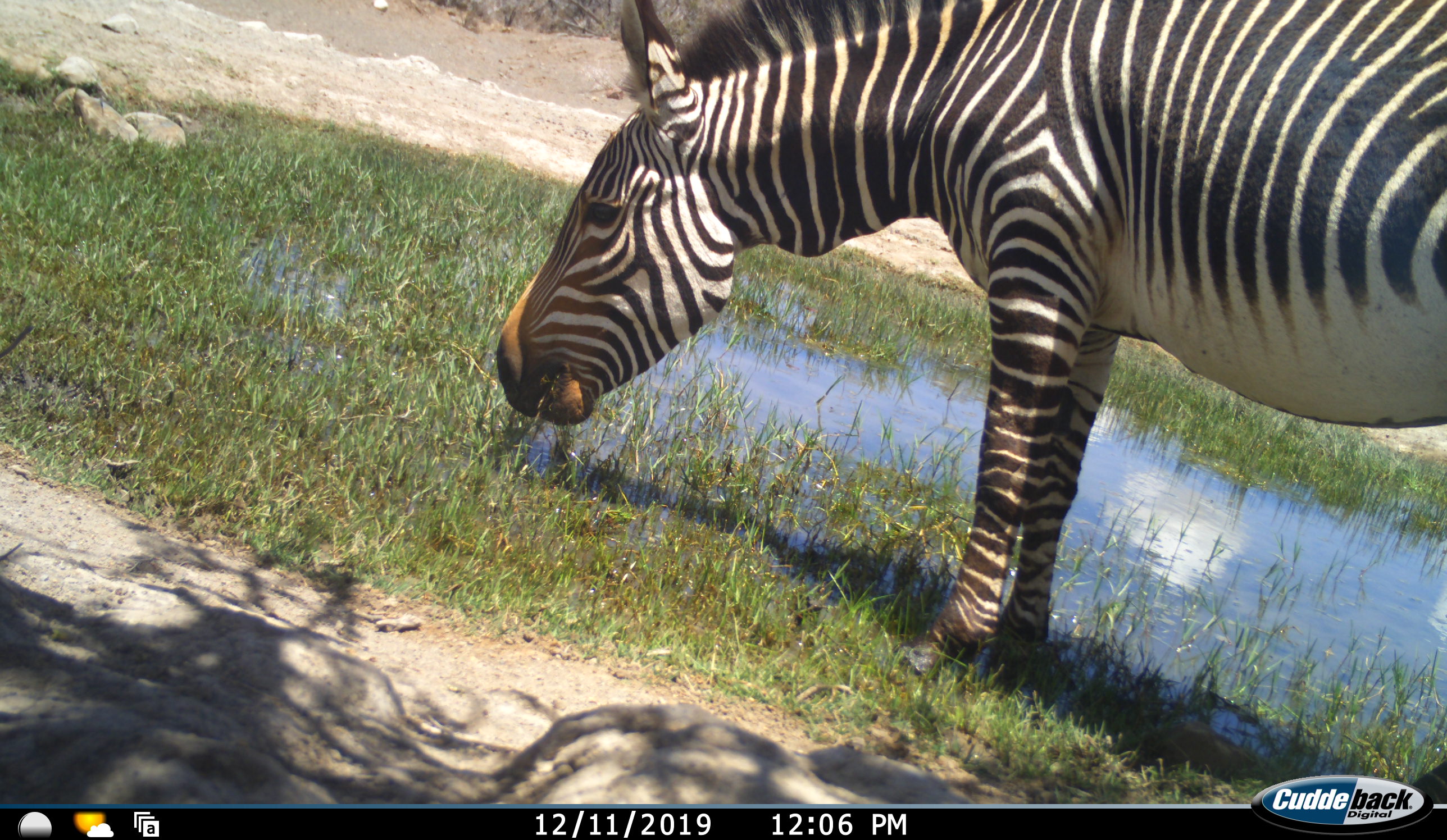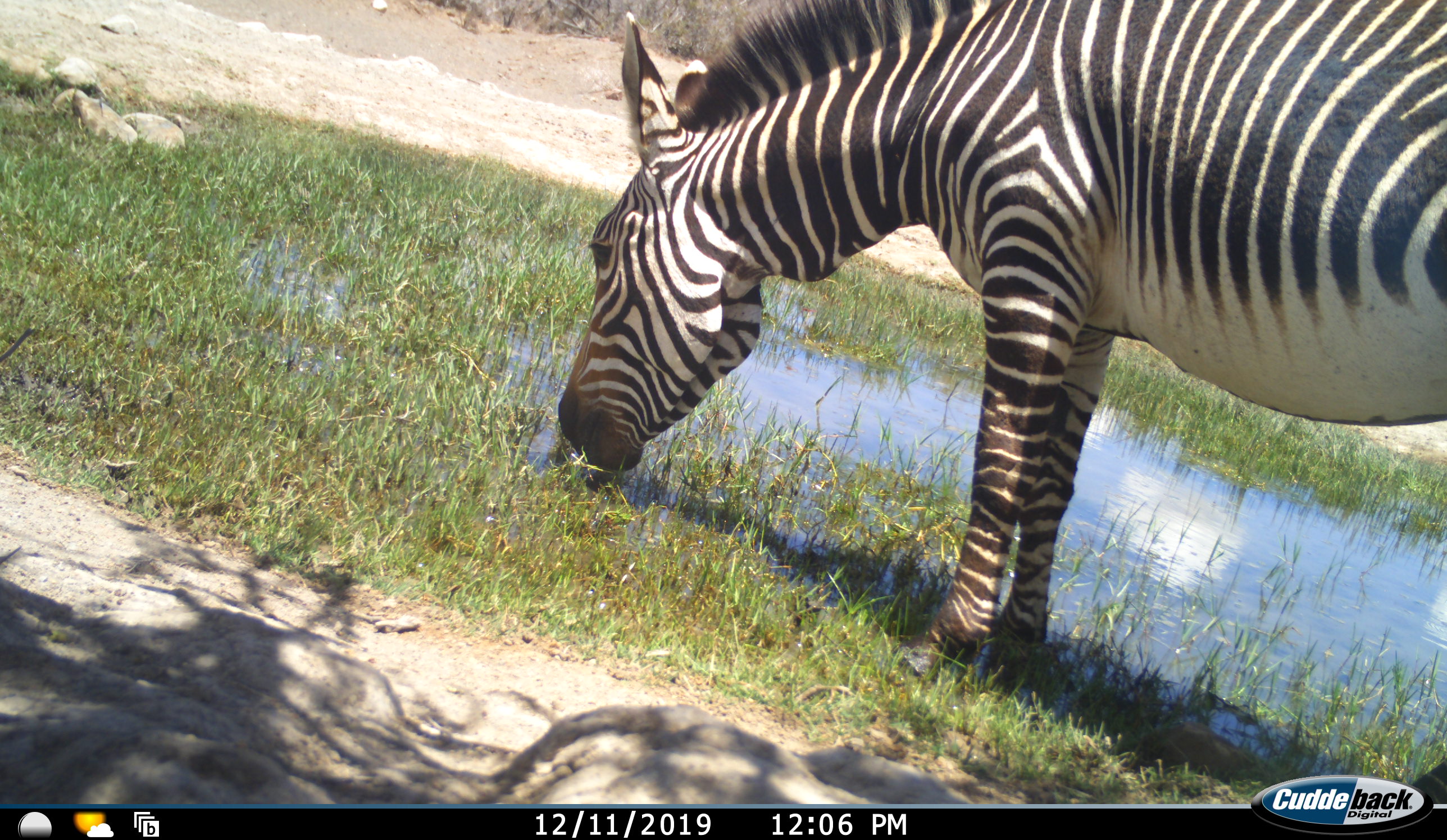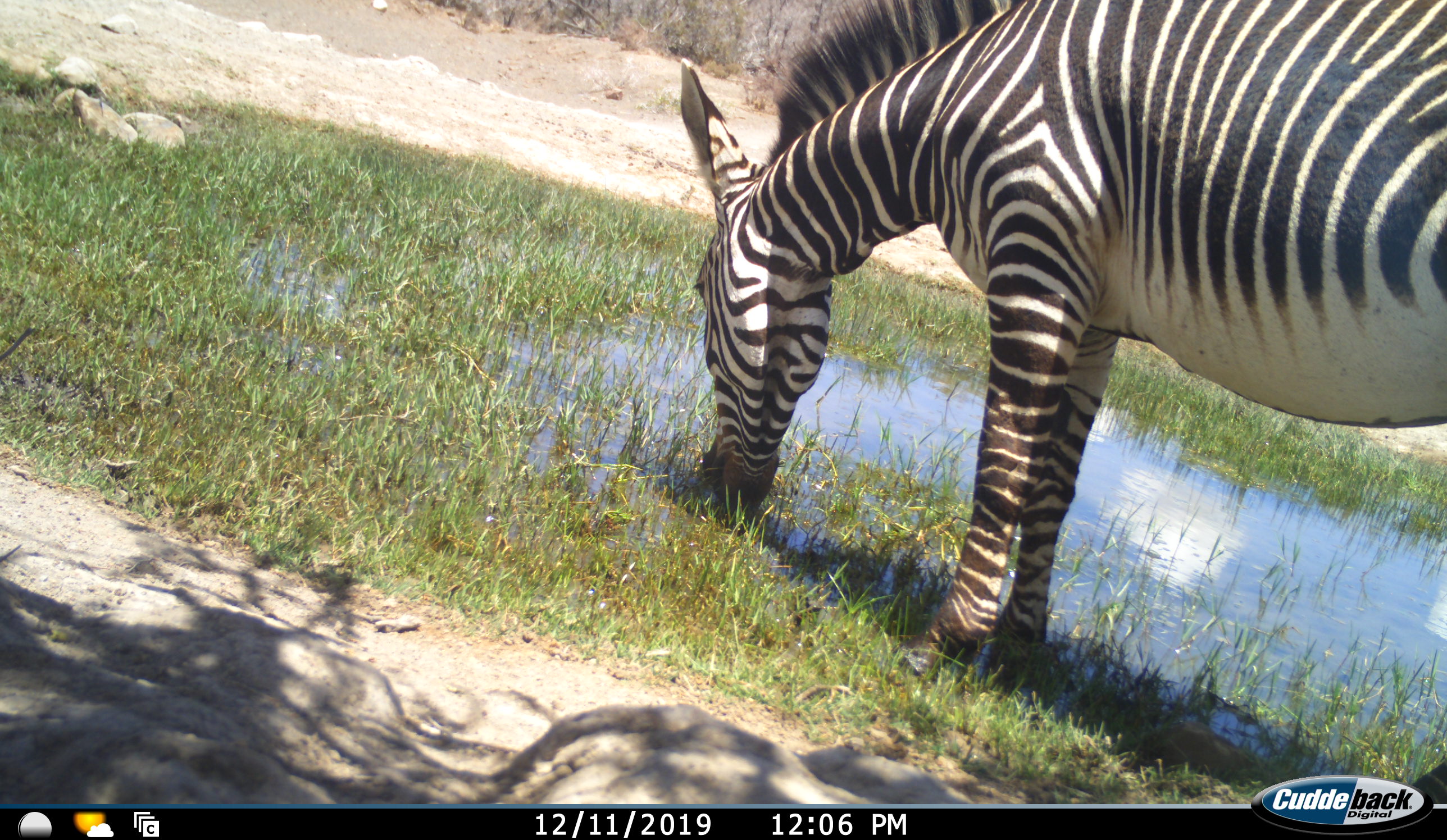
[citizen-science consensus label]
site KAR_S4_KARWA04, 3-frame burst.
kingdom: Animalia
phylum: Chordata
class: Mammalia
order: Perissodactyla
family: Equidae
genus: Equus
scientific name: Equus zebra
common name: mountain zebra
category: zebramountain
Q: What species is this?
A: Zebramountain (mountain zebra) (Equus zebra).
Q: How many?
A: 1.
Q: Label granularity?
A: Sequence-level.